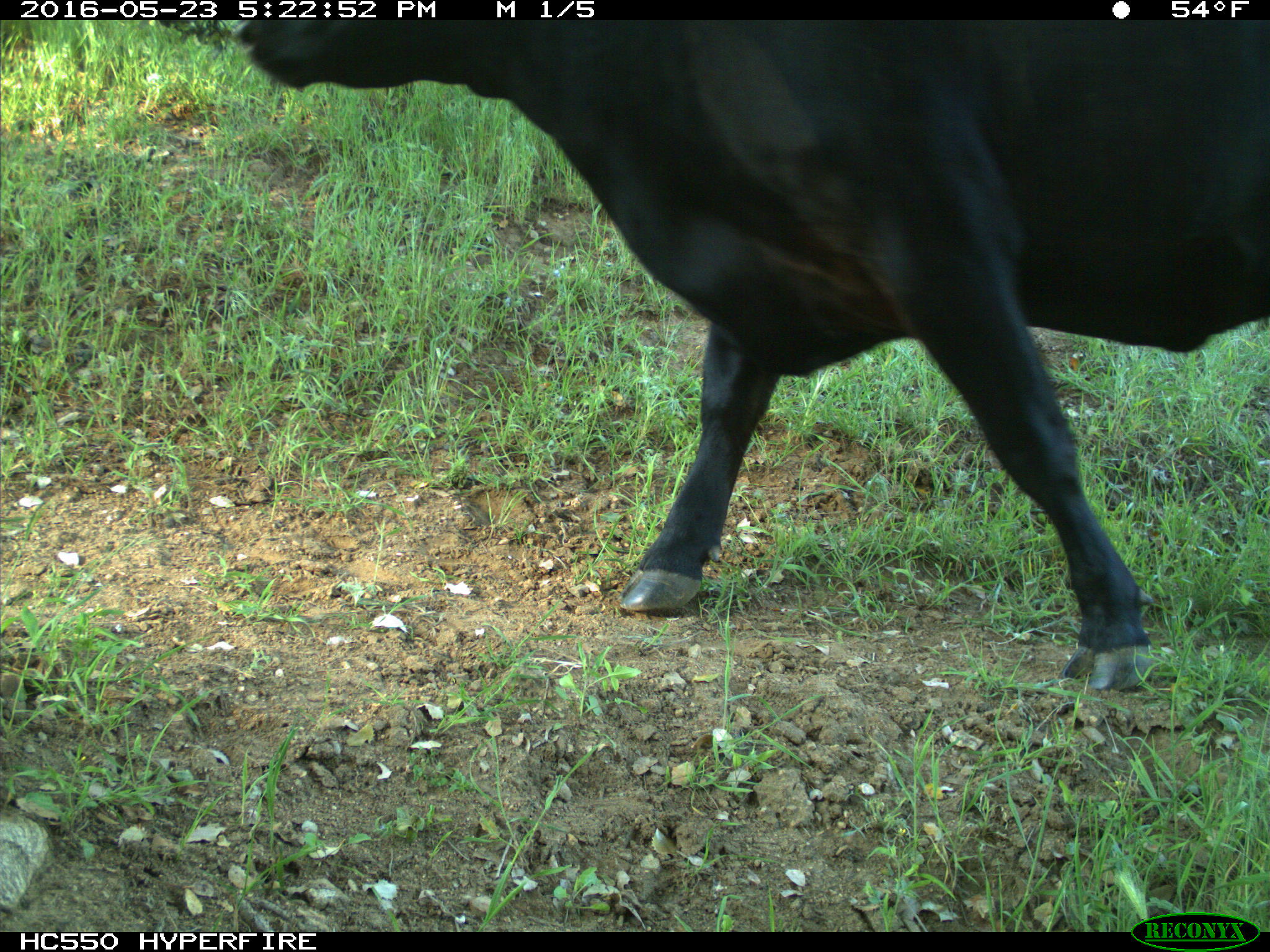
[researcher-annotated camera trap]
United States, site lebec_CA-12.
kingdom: Animalia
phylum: Chordata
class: Mammalia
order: Artiodactyla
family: Bovidae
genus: Bos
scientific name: Bos taurus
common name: domestic cow